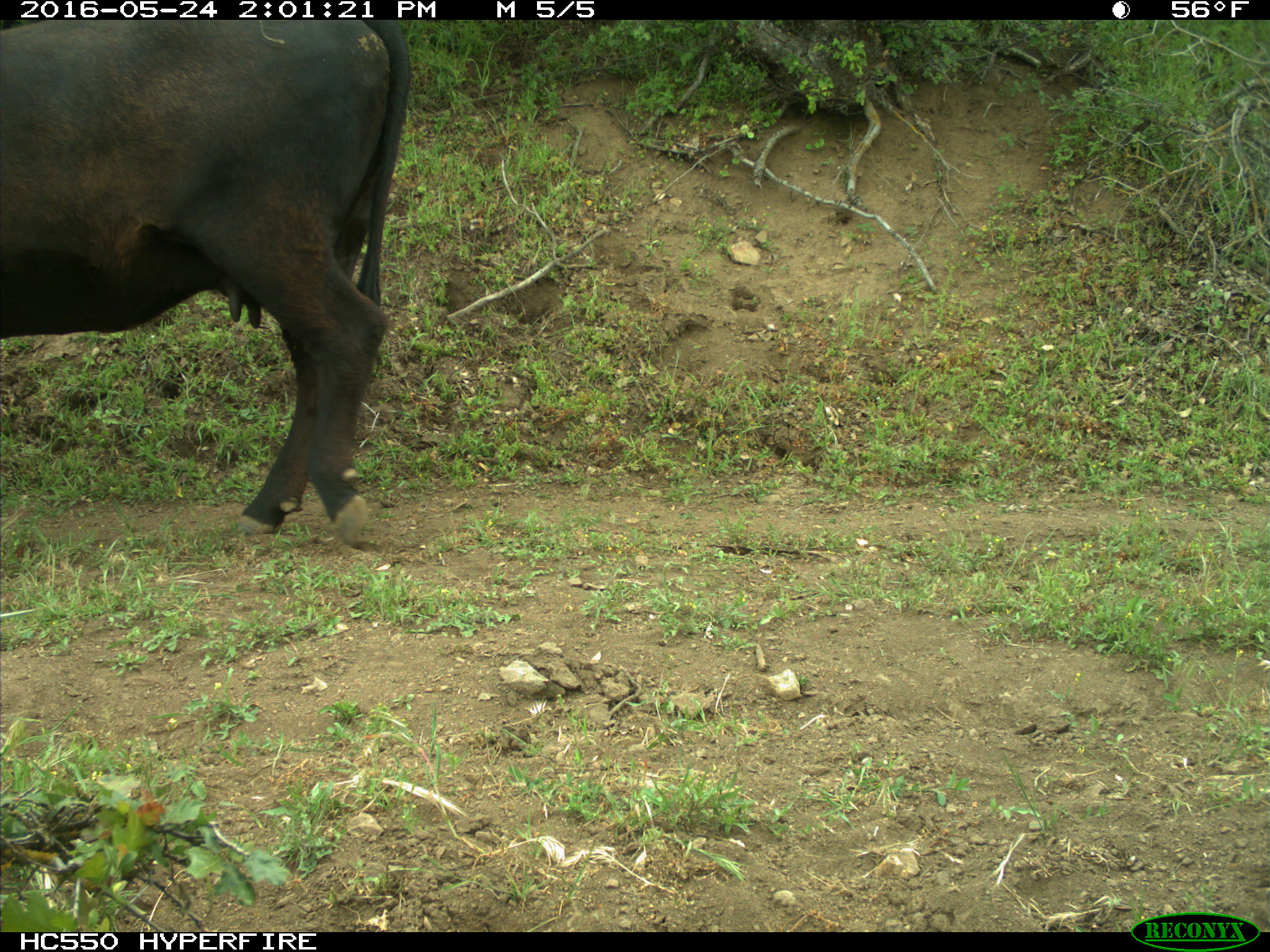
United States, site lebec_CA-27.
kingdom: Animalia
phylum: Chordata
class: Mammalia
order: Artiodactyla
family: Bovidae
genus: Bos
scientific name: Bos taurus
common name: domestic cow